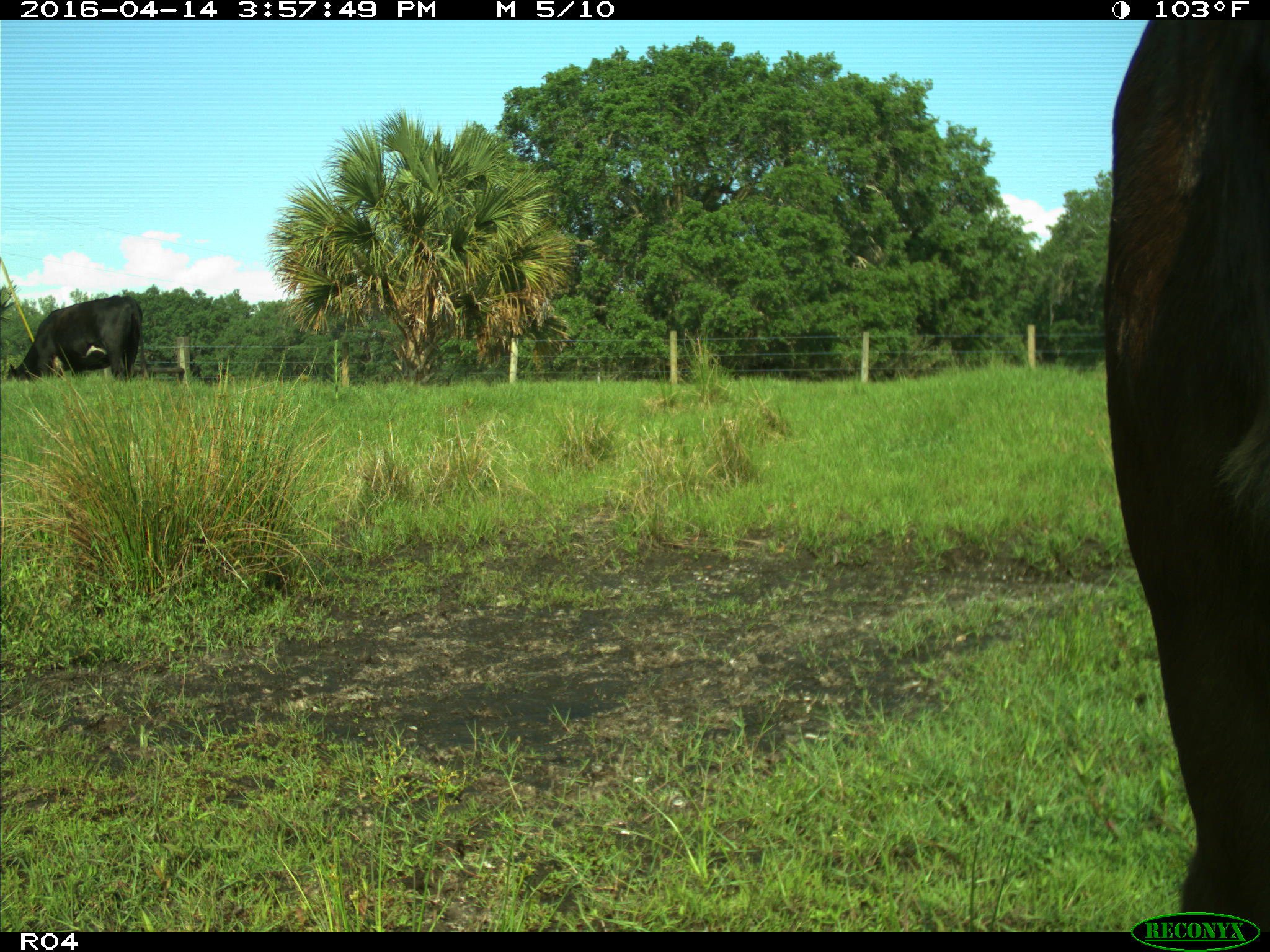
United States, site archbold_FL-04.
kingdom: Animalia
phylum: Chordata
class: Mammalia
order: Artiodactyla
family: Bovidae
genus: Bos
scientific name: Bos taurus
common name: domestic cow